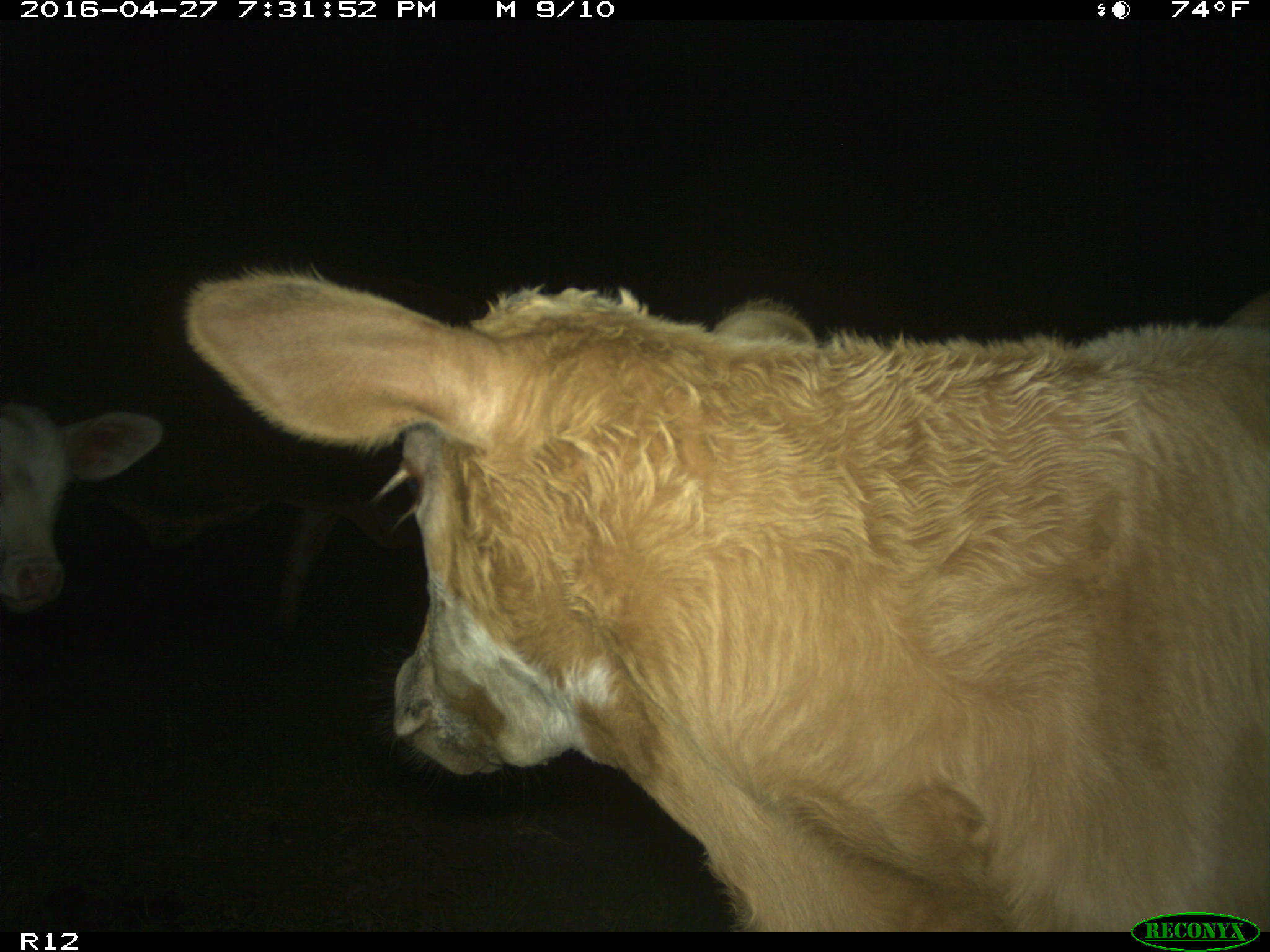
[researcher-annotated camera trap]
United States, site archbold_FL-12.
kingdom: Animalia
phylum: Chordata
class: Mammalia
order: Artiodactyla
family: Bovidae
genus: Bos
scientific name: Bos taurus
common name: domestic cow